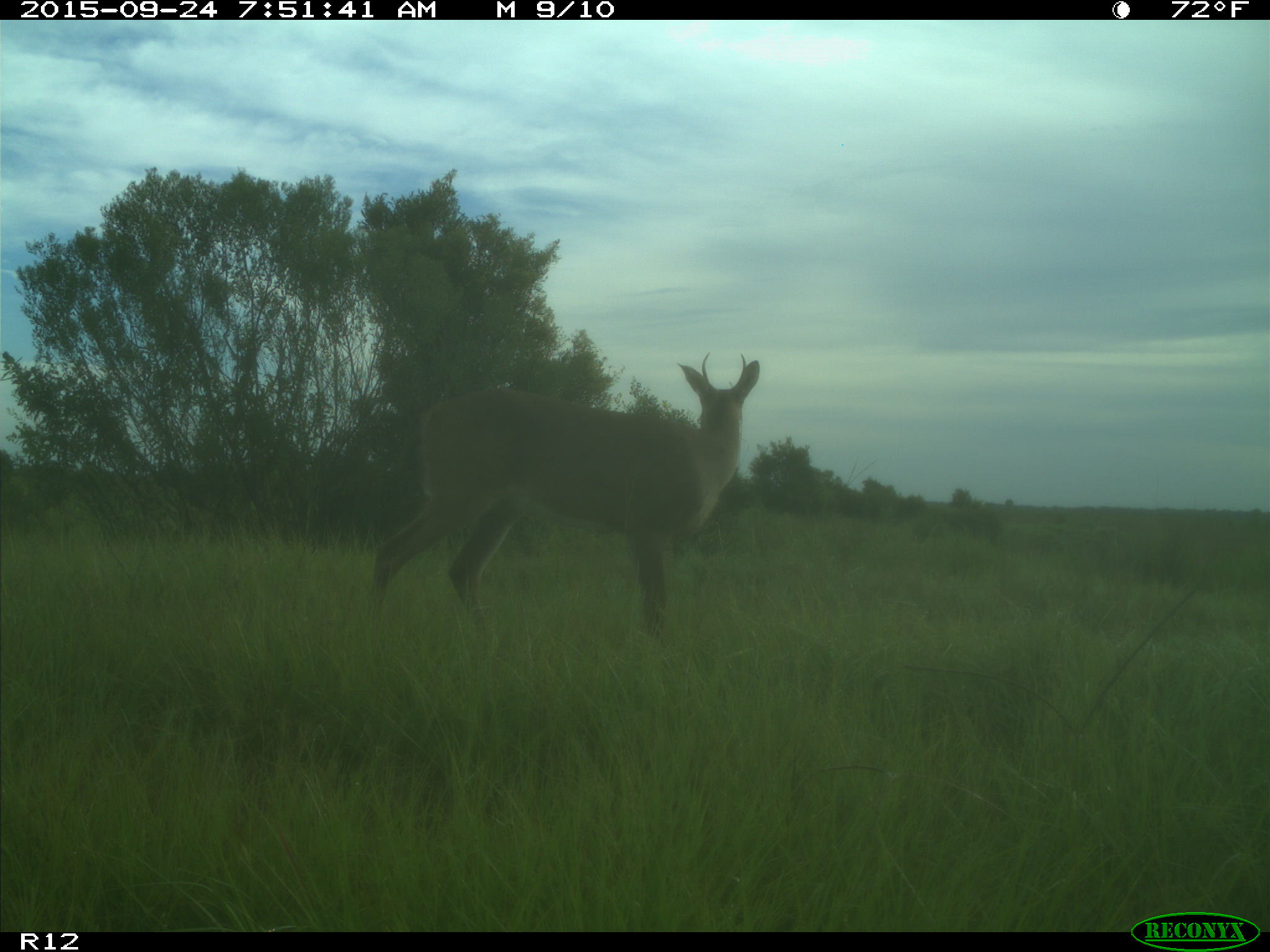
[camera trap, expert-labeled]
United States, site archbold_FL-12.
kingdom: Animalia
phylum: Chordata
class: Mammalia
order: Artiodactyla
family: Cervidae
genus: Odocoileus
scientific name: Odocoileus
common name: deer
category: unidentified deer